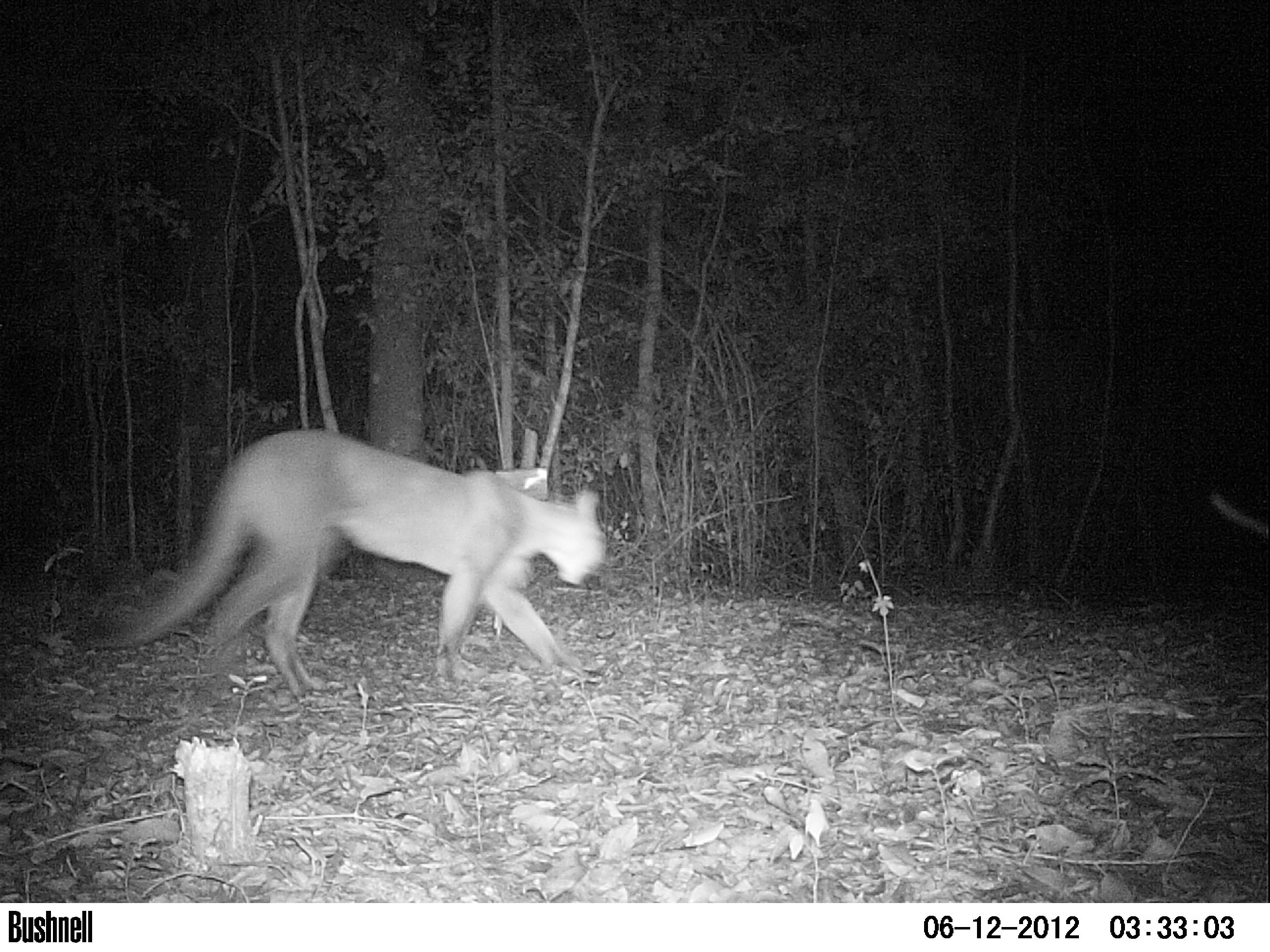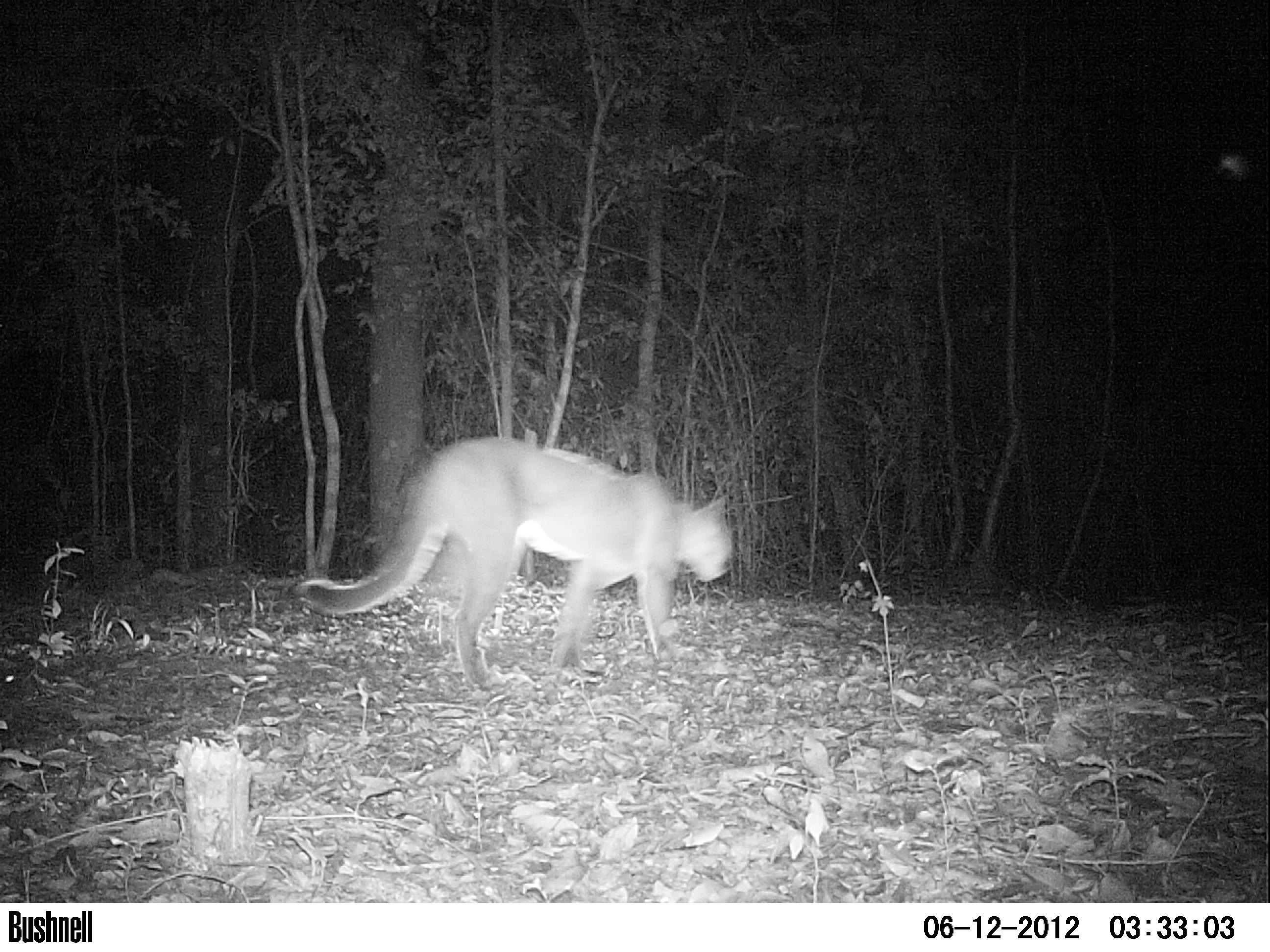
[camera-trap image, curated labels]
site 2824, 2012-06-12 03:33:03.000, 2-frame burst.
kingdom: Animalia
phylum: Chordata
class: Mammalia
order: Carnivora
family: Felidae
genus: Puma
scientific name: Puma concolor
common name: mountain lion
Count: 1.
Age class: adult.